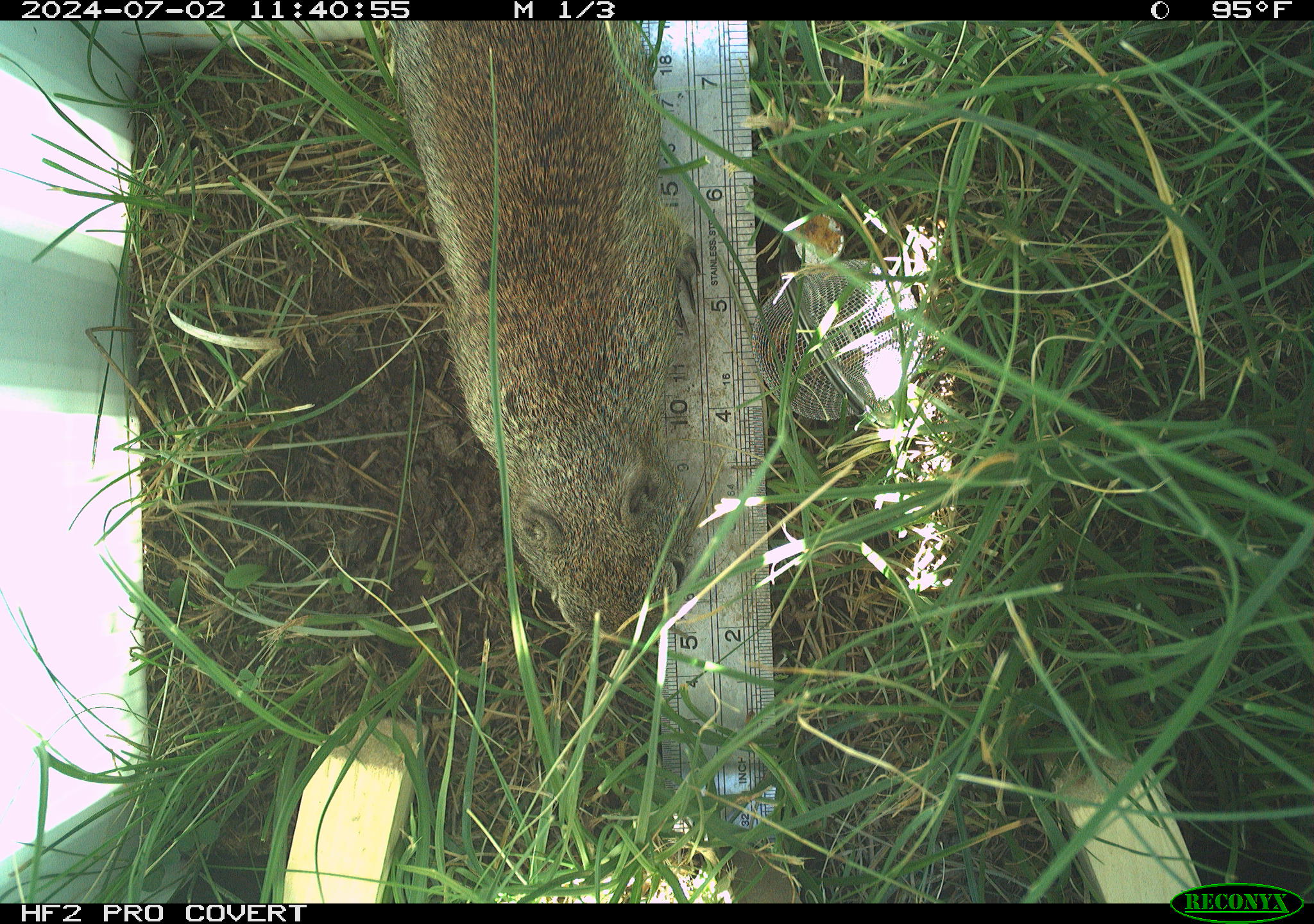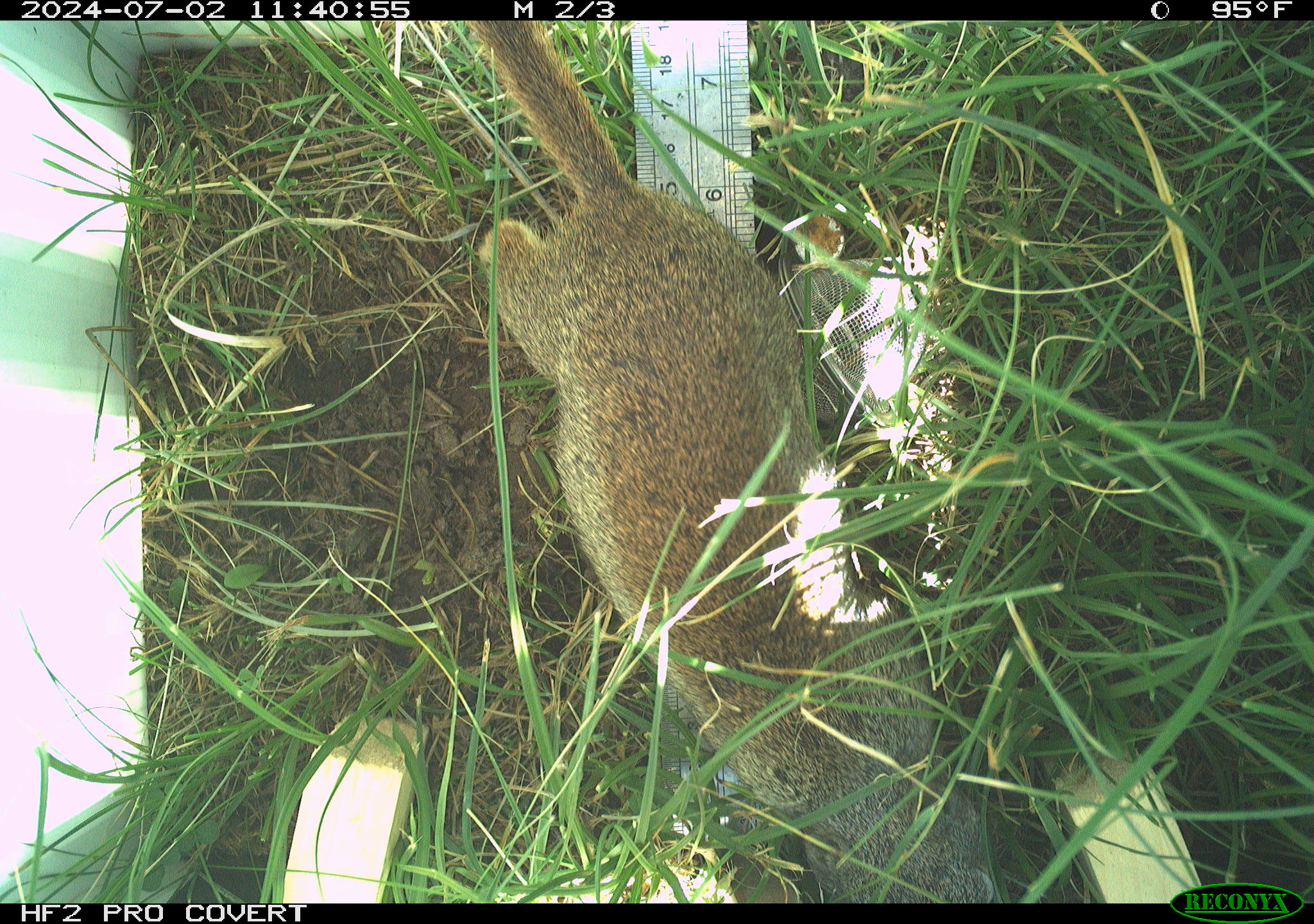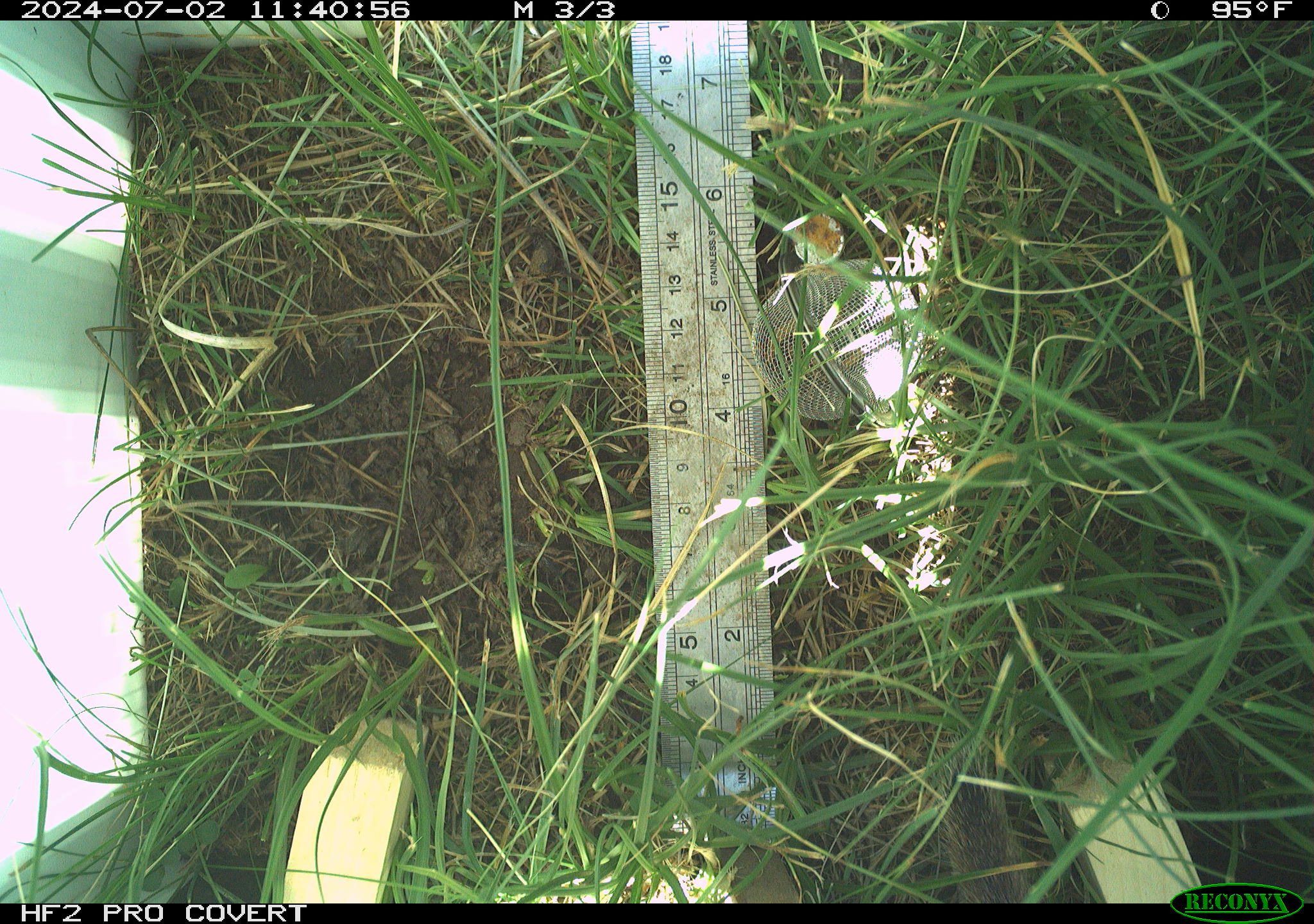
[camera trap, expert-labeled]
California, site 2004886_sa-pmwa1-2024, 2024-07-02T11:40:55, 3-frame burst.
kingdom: Animalia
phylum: Chordata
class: Mammalia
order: Rodentia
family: Sciuridae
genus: Urocitellus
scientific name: Urocitellus beldingi beldingi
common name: belding's ground squirrel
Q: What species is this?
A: Belding's ground squirrel (Urocitellus beldingi beldingi).